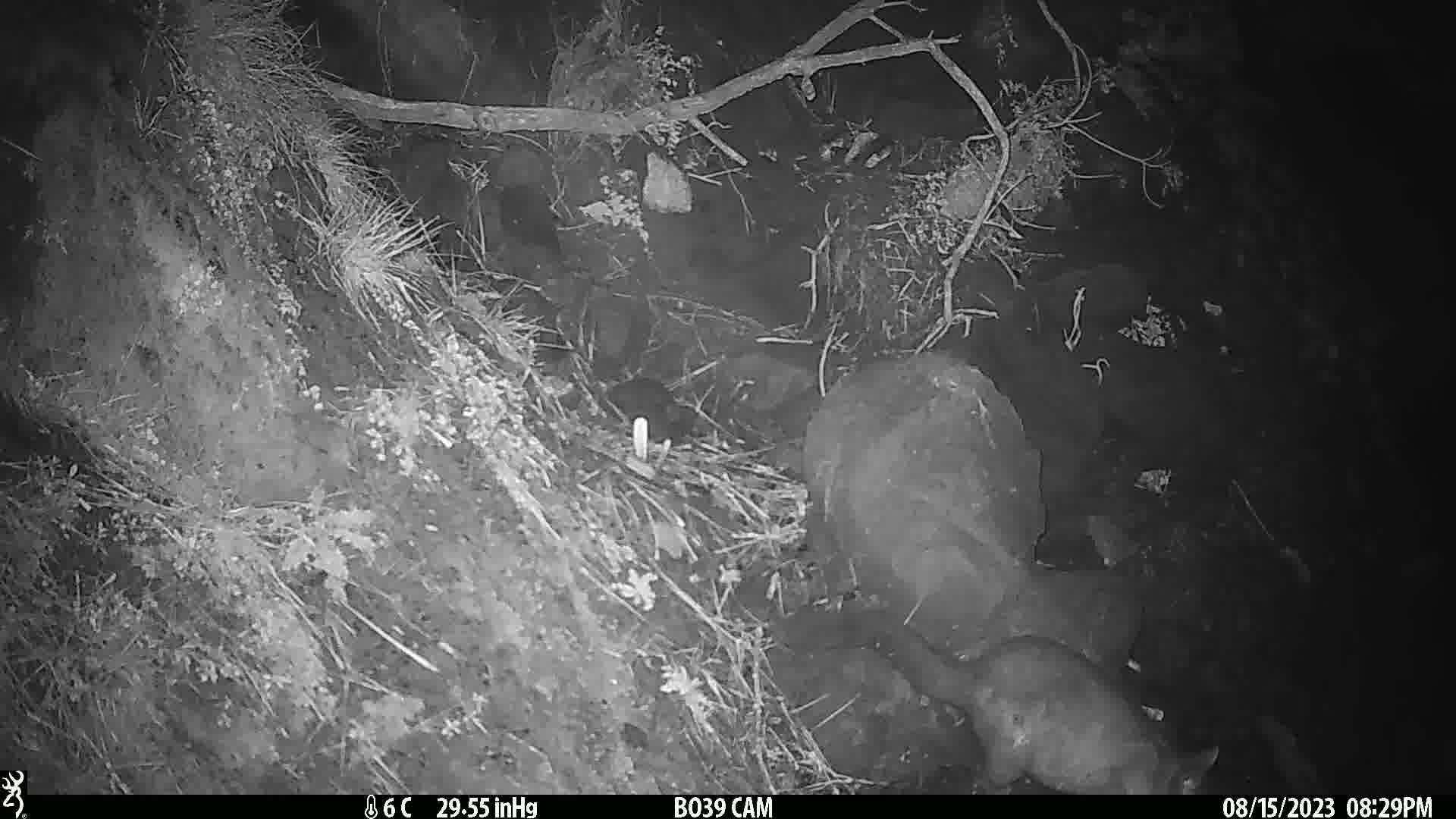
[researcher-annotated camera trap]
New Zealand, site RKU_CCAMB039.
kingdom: Animalia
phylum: Chordata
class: Mammalia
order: Diprotodontia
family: Phalangeridae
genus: Trichosurus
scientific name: Trichosurus vulpecula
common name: common brushtail possum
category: possum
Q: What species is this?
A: Possum (common brushtail possum) (Trichosurus vulpecula).